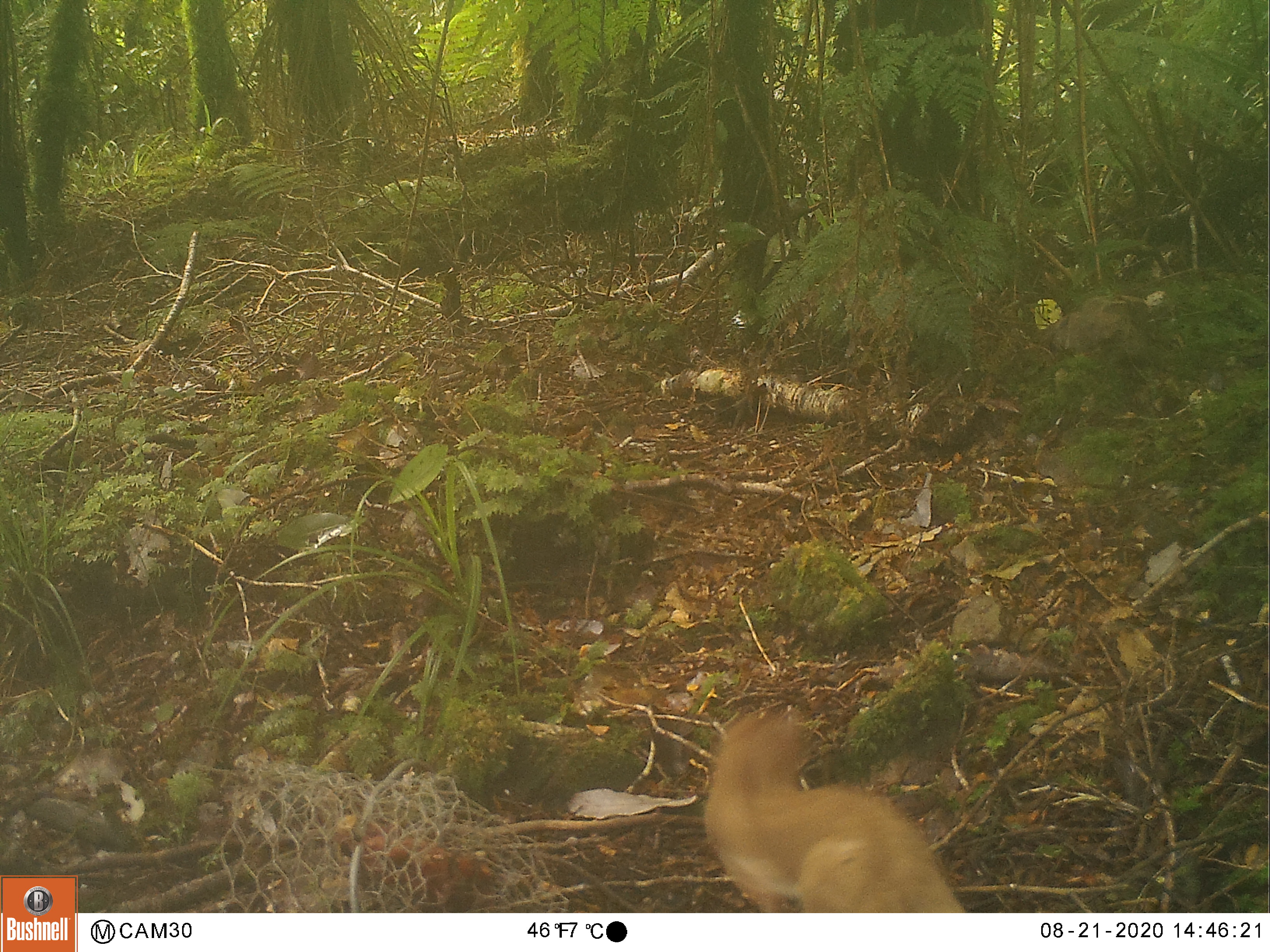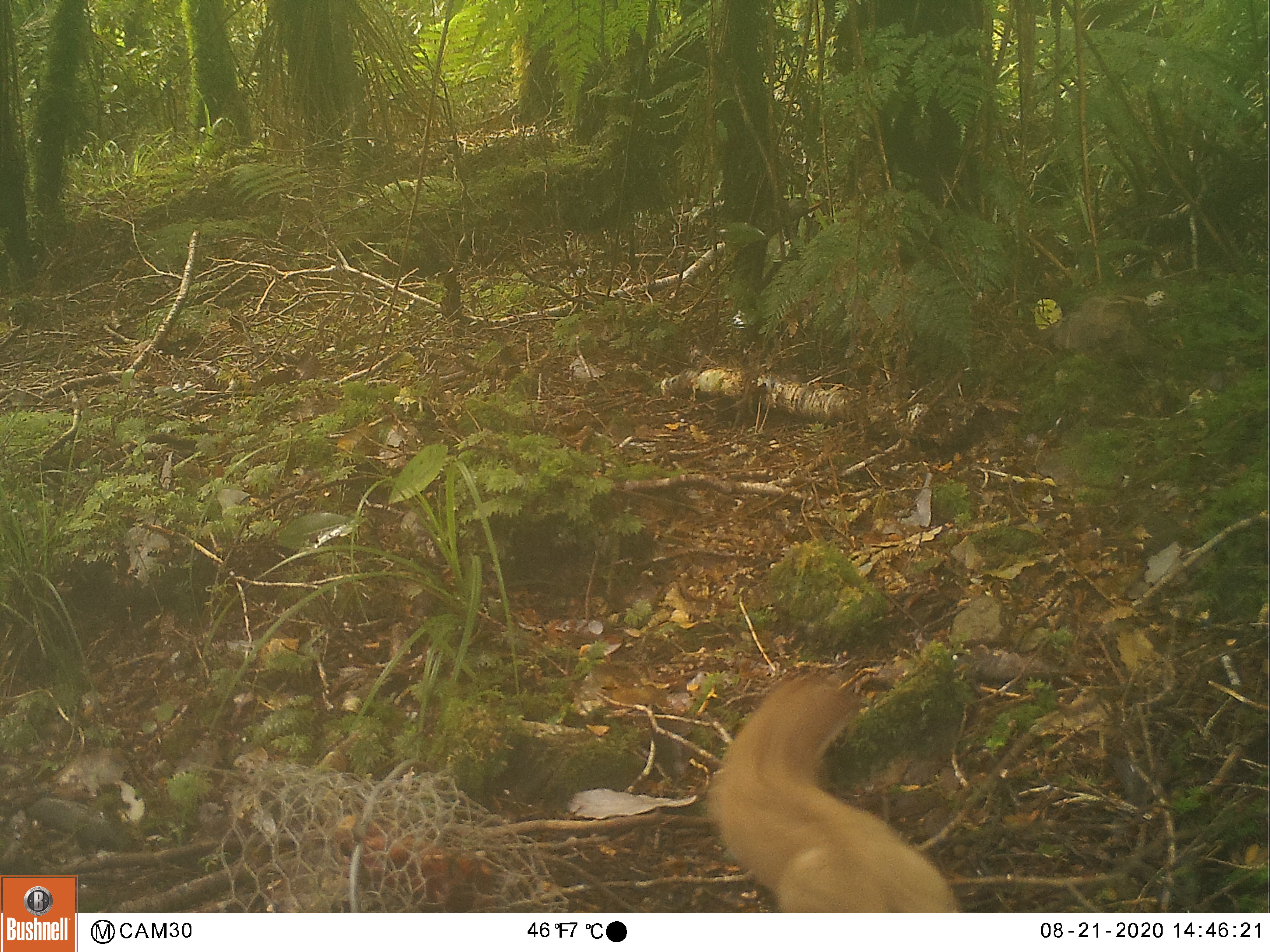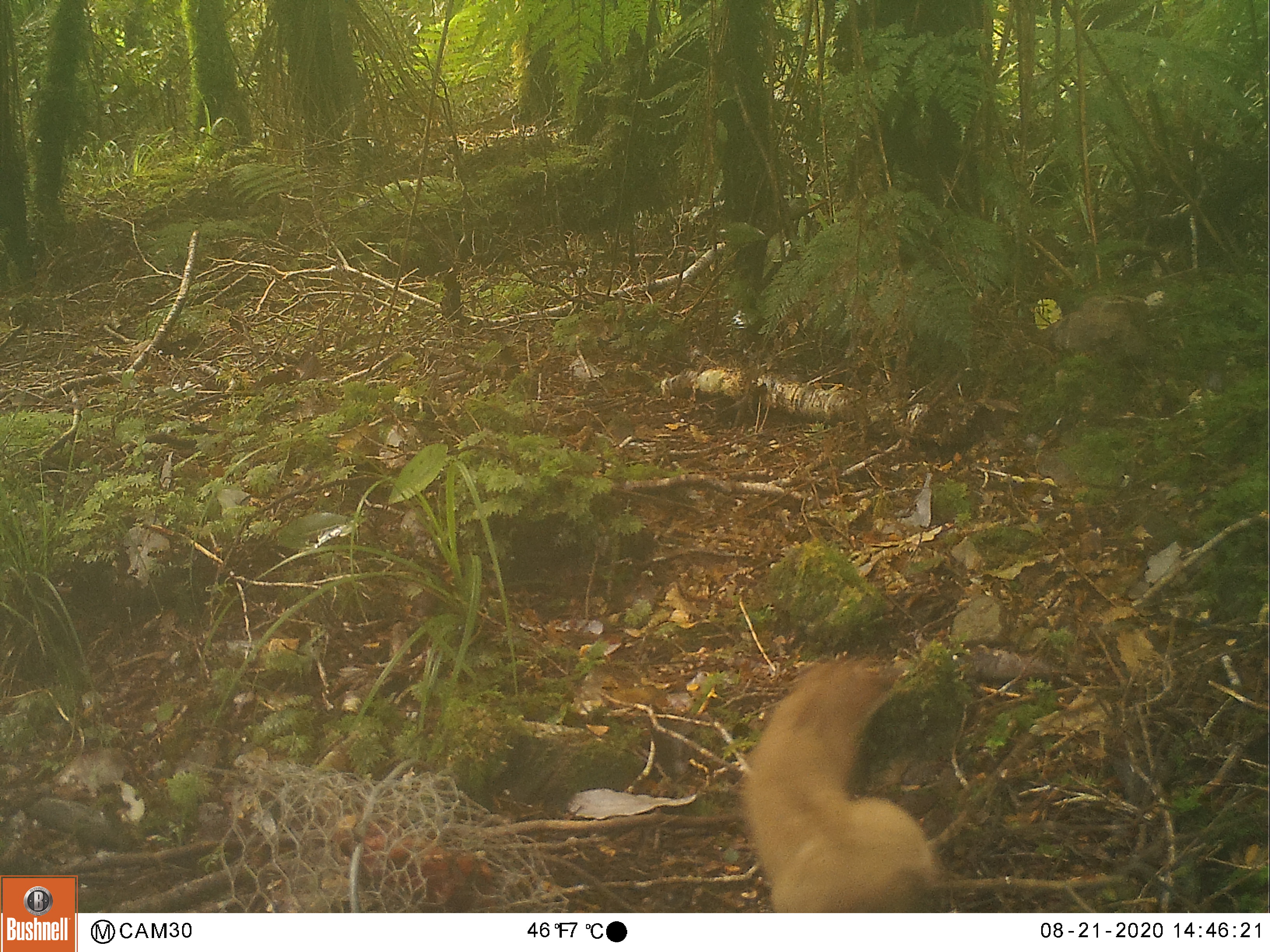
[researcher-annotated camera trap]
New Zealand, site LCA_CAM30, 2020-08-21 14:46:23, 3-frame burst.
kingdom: Animalia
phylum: Chordata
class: Mammalia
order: Carnivora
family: Mustelidae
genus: Mustela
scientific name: Mustela erminea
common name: stoat